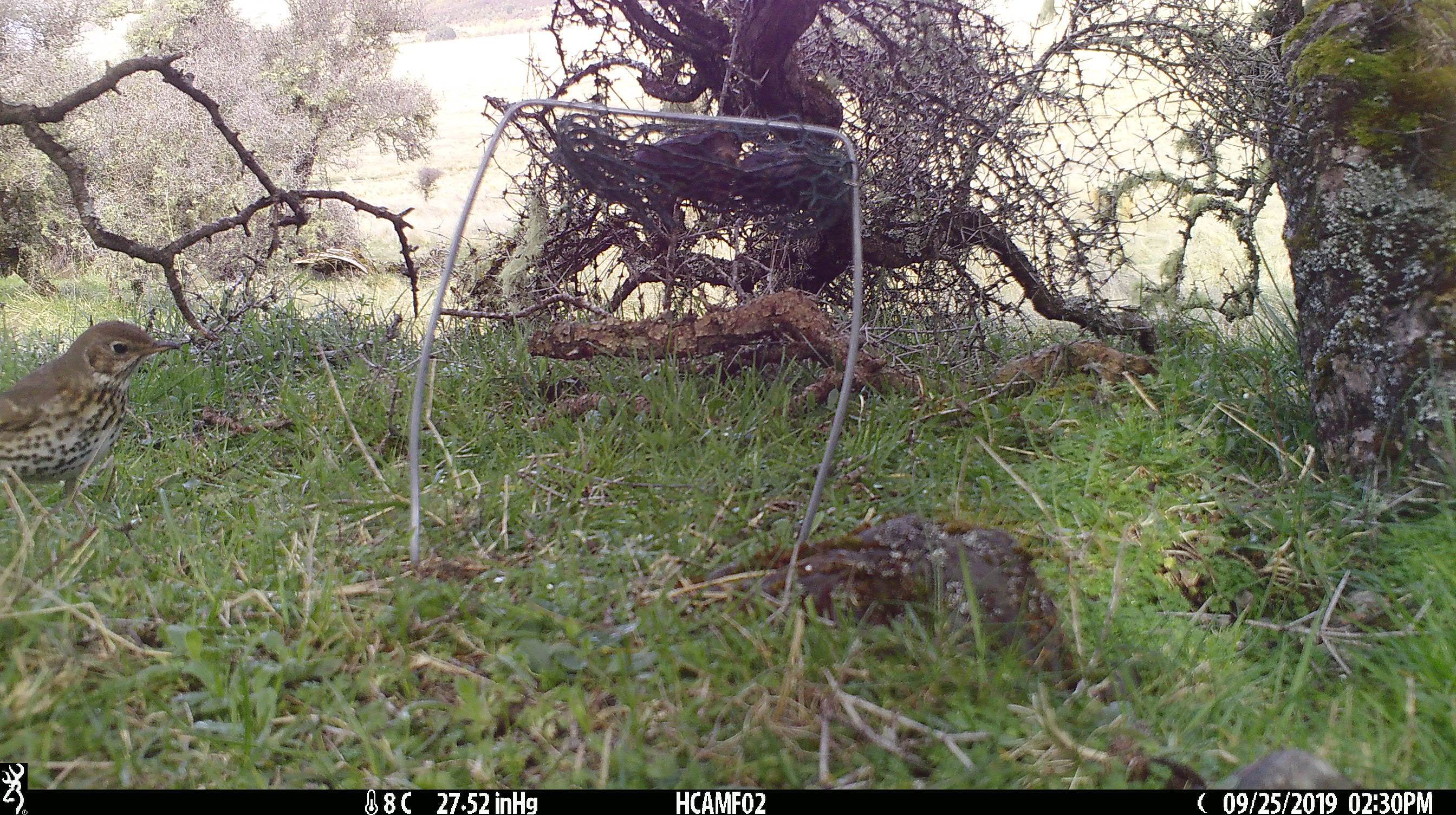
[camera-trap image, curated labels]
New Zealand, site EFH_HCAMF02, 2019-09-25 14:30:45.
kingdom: Animalia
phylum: Chordata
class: Aves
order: Passeriformes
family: Turdidae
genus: Turdus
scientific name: Turdus philomelos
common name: song thrush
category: thrush